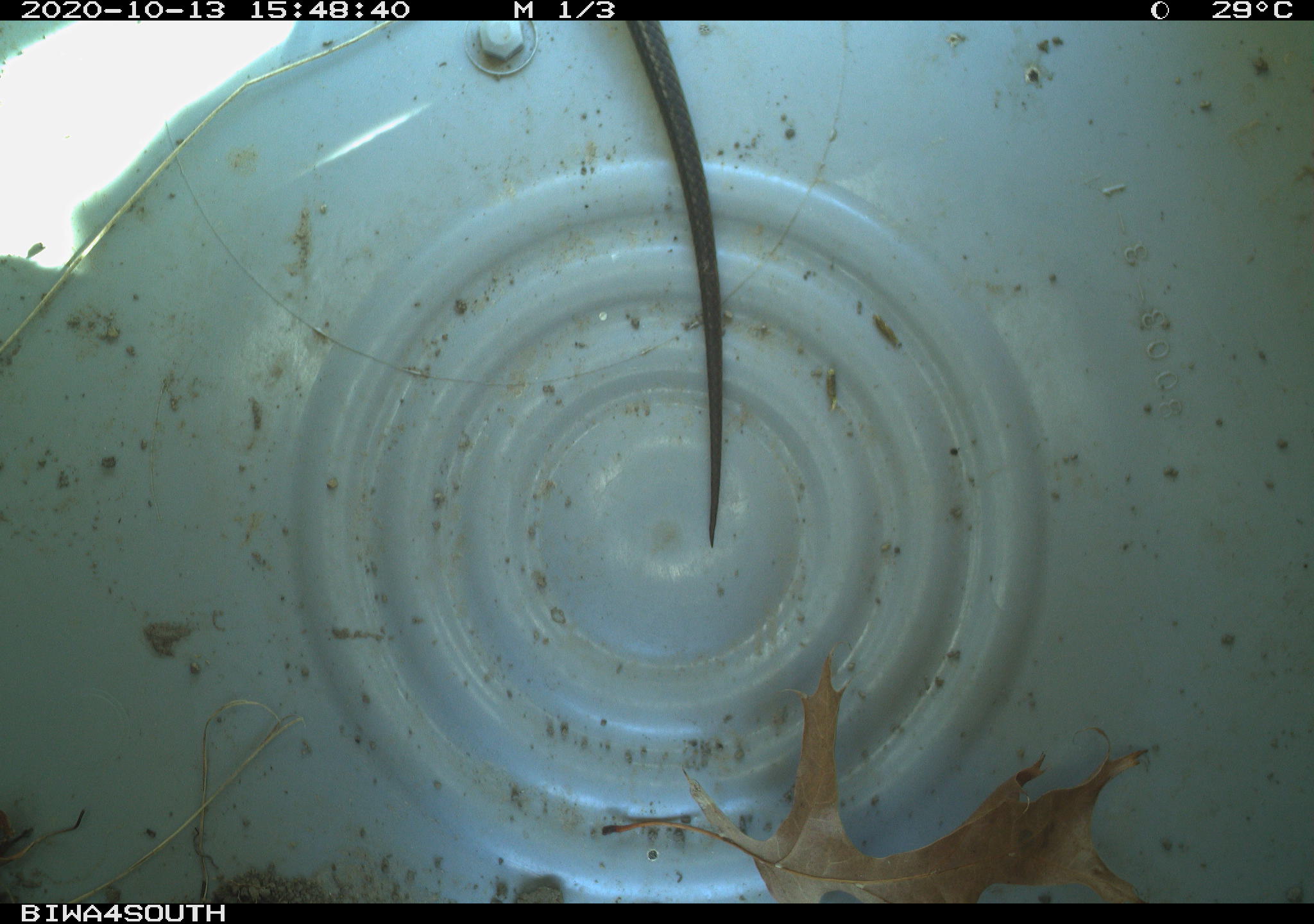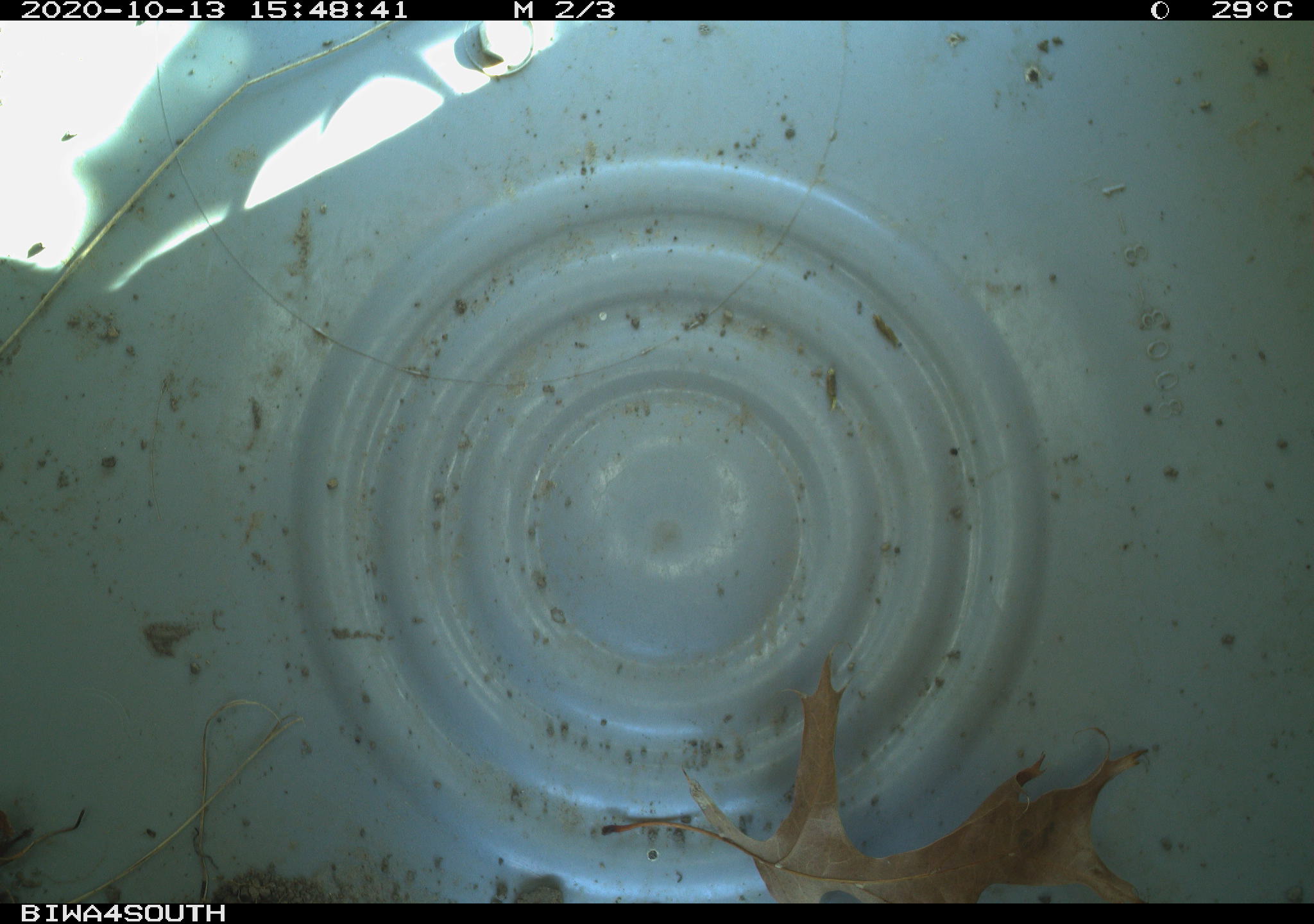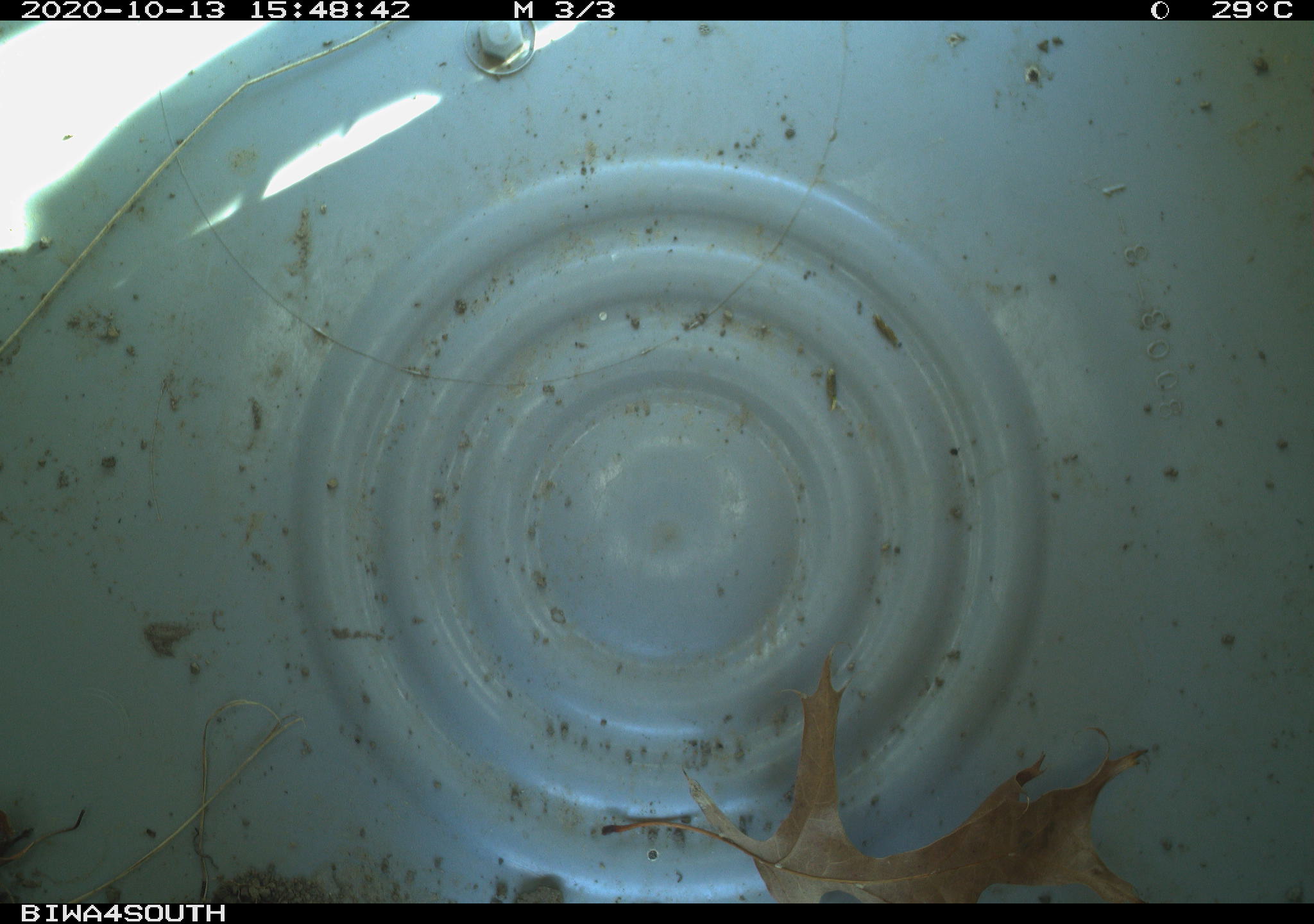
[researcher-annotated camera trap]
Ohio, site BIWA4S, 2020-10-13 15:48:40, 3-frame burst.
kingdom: Animalia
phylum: Chordata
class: Reptilia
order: Squamata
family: Colubridae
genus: Thamnophis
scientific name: Thamnophis sirtalis sirtalis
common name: eastern gartersnake